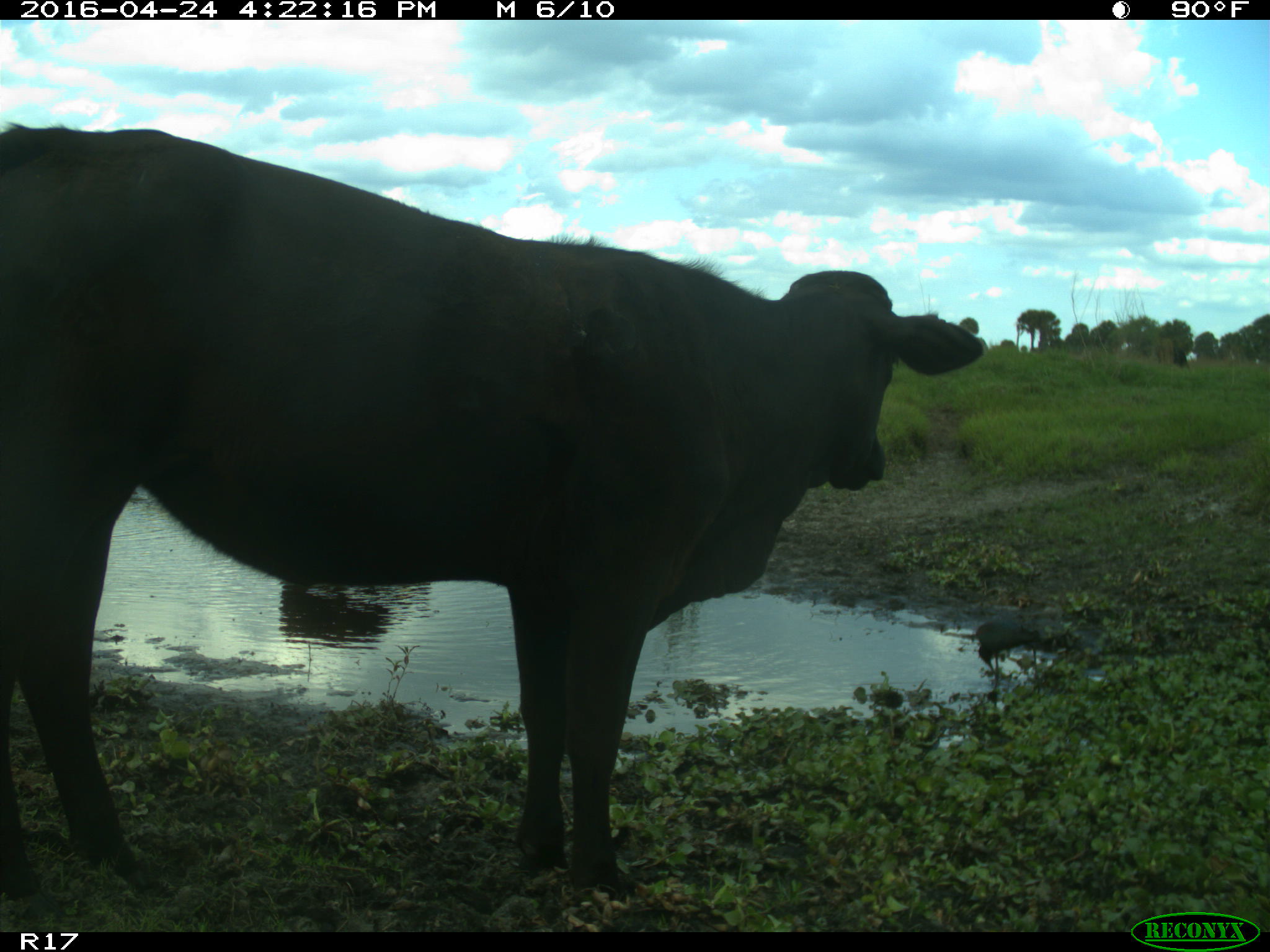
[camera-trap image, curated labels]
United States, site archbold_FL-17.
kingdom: Animalia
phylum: Chordata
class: Mammalia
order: Artiodactyla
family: Bovidae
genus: Bos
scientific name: Bos taurus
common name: domestic cow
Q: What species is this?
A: Bos taurus (domestic cow).